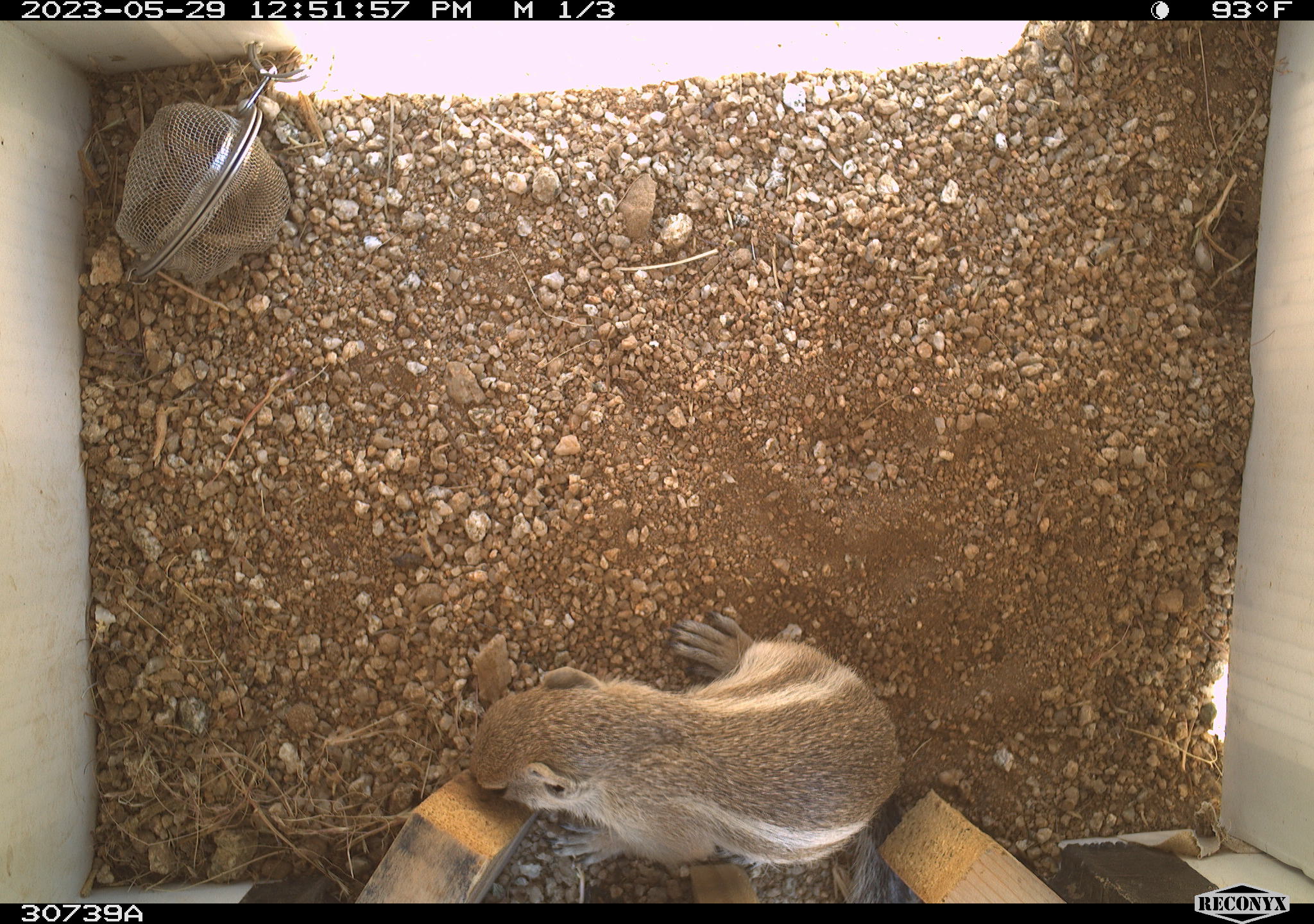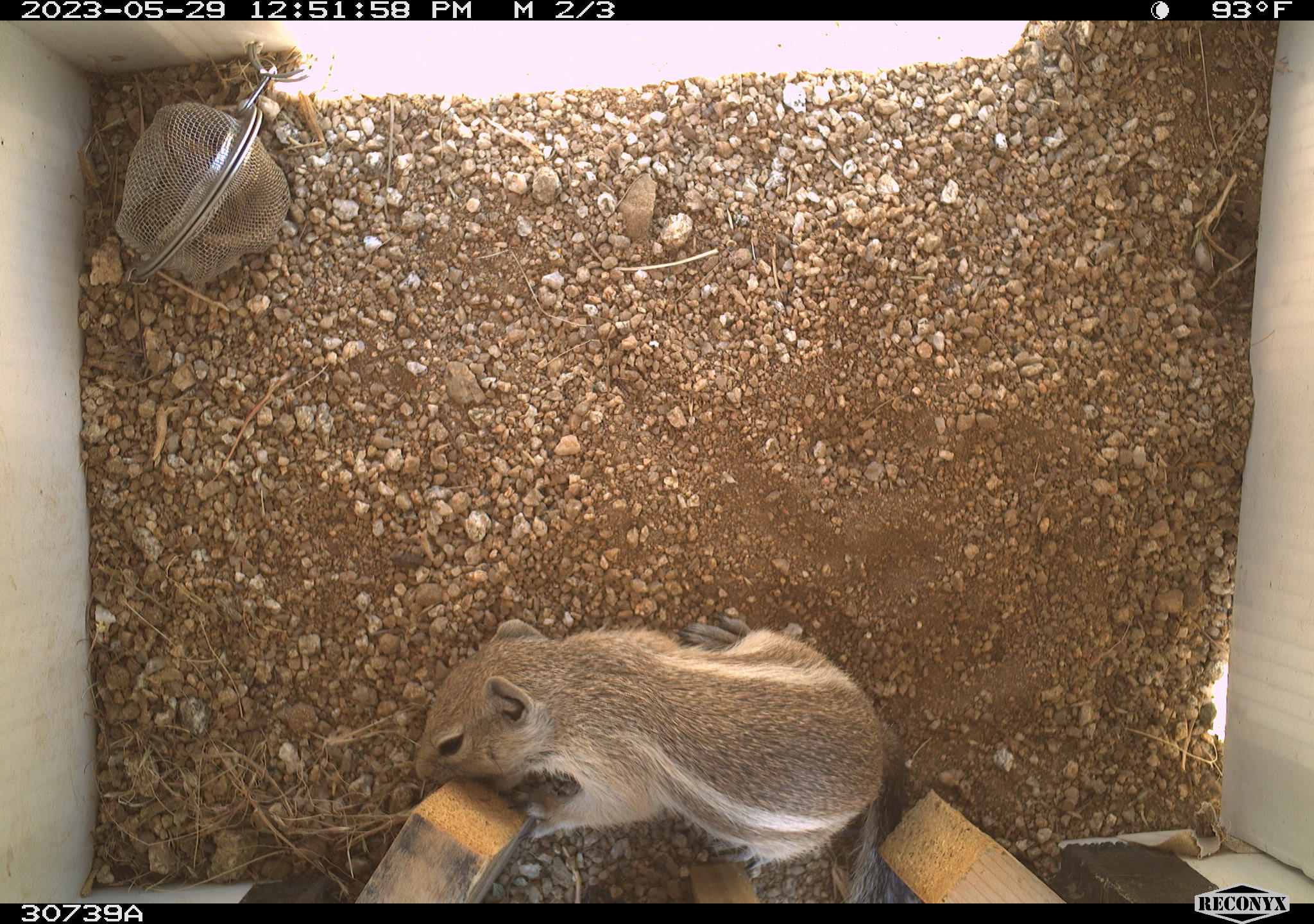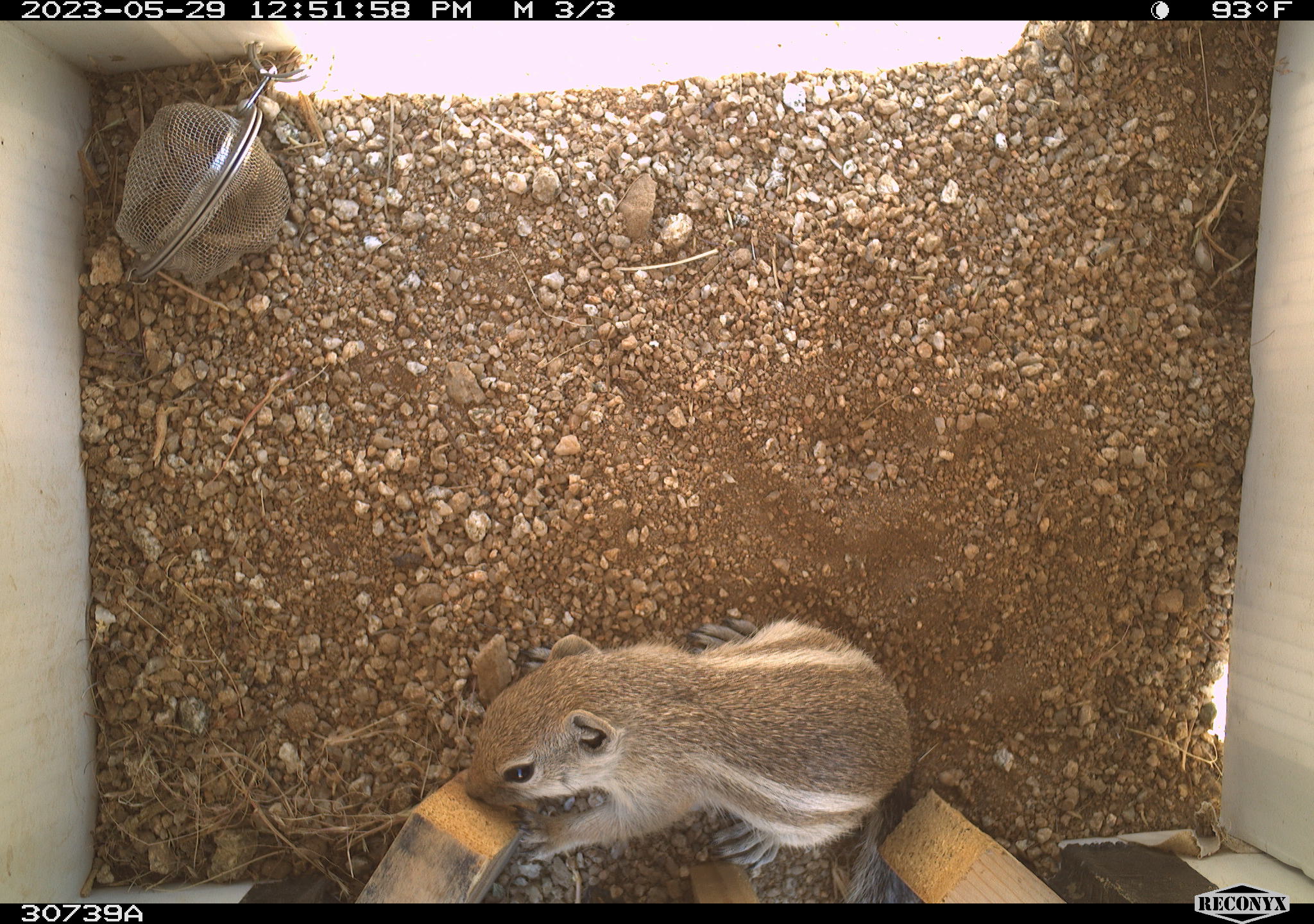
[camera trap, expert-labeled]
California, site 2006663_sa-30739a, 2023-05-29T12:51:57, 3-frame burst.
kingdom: Animalia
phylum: Chordata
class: Mammalia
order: Rodentia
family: Sciuridae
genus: Ammospermophilus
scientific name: Ammospermophilus leucurus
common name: white-tailed antelope squirrel